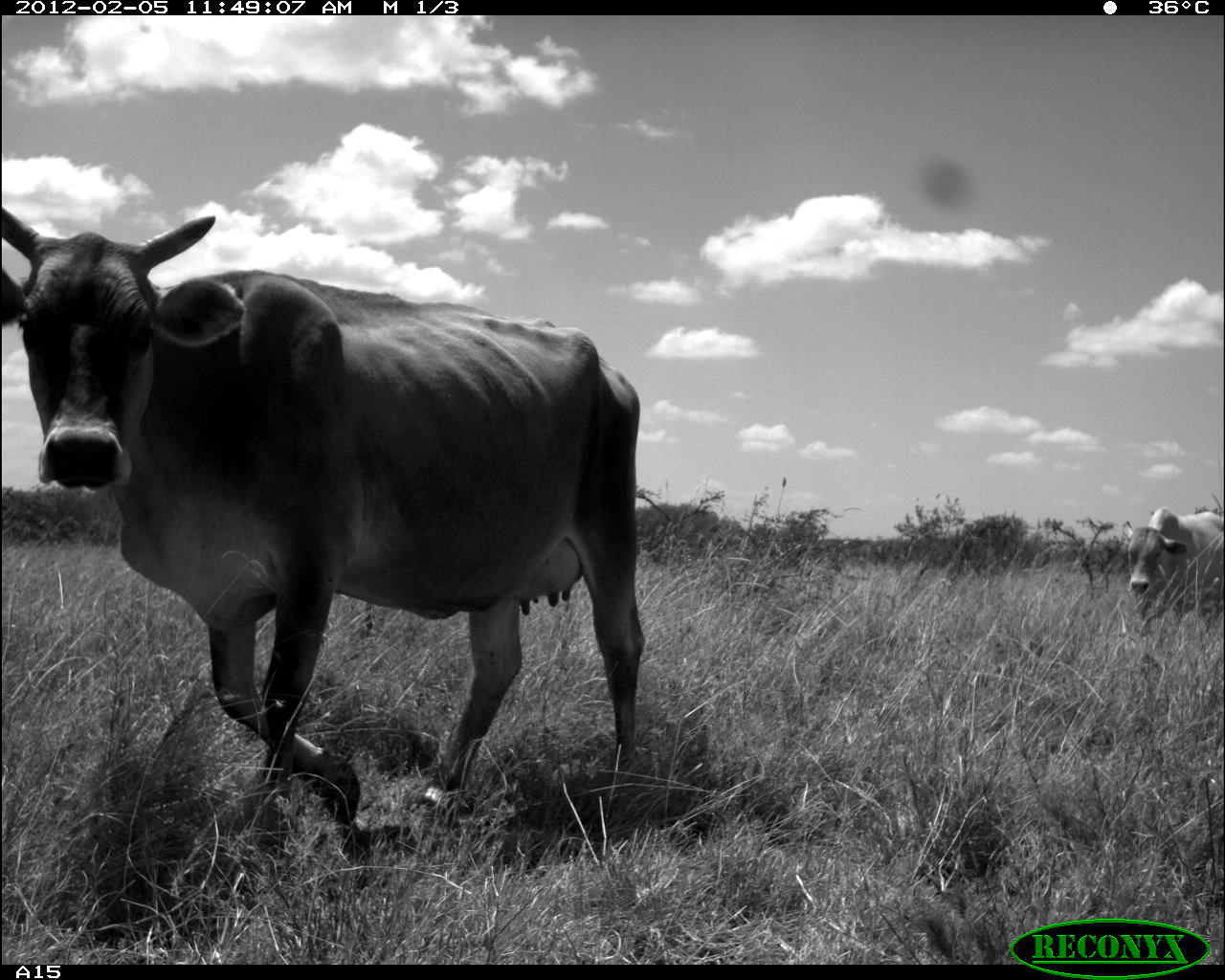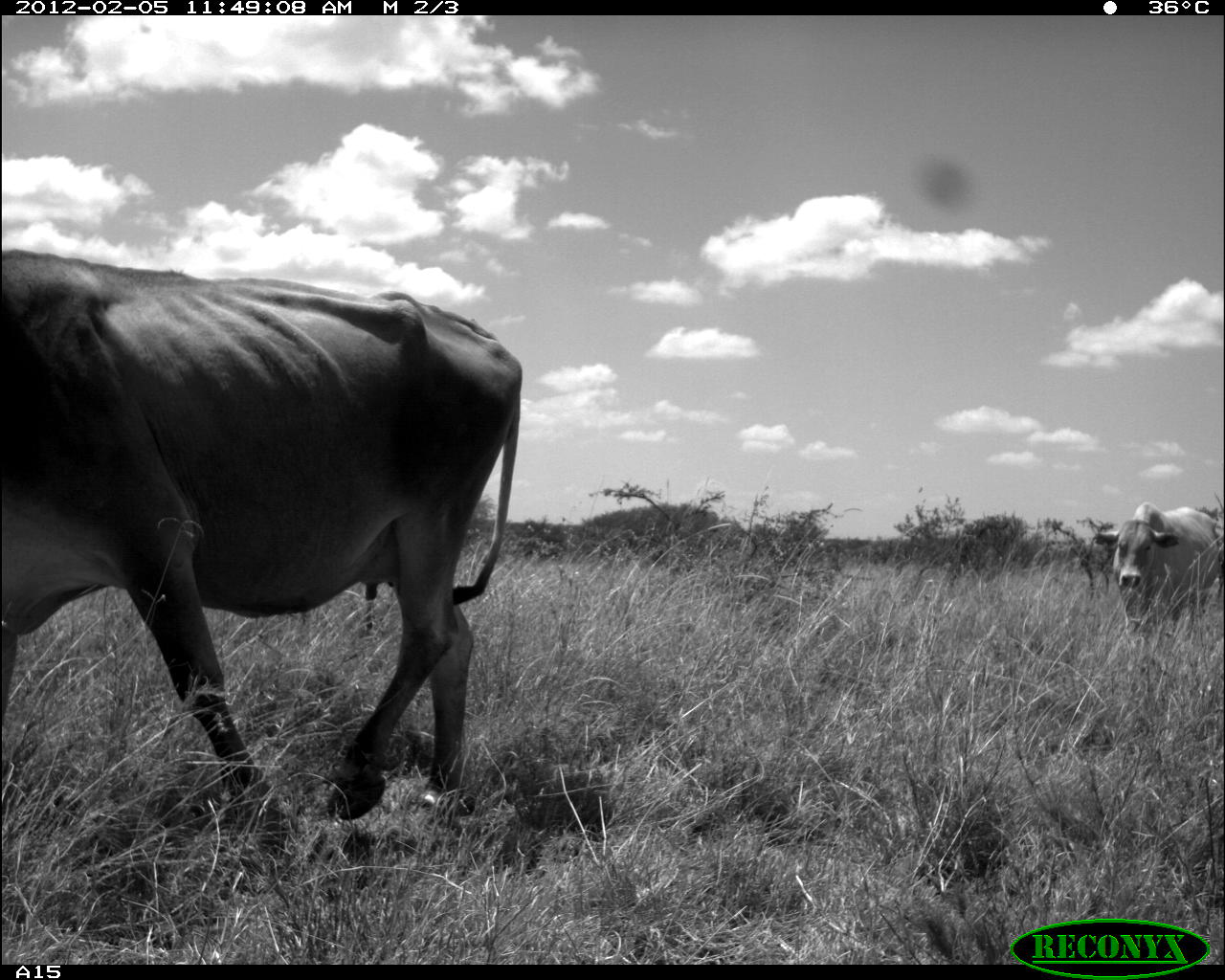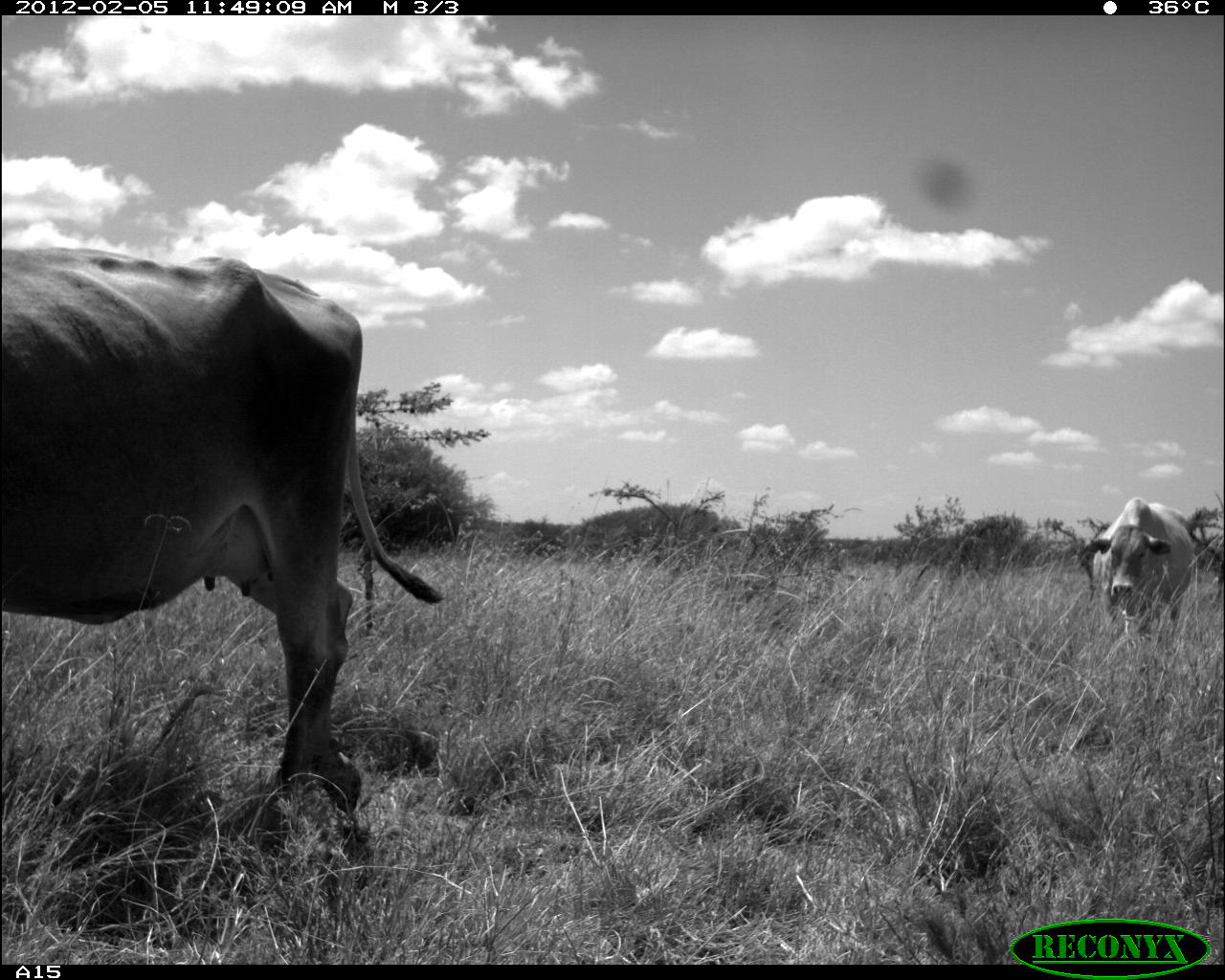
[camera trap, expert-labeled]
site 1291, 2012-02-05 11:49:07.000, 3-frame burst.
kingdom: Animalia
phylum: Chordata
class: Mammalia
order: Artiodactyla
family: Bovidae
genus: Bos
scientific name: Bos taurus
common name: domestic cattle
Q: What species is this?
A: Bos taurus (domestic cattle).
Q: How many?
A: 2.